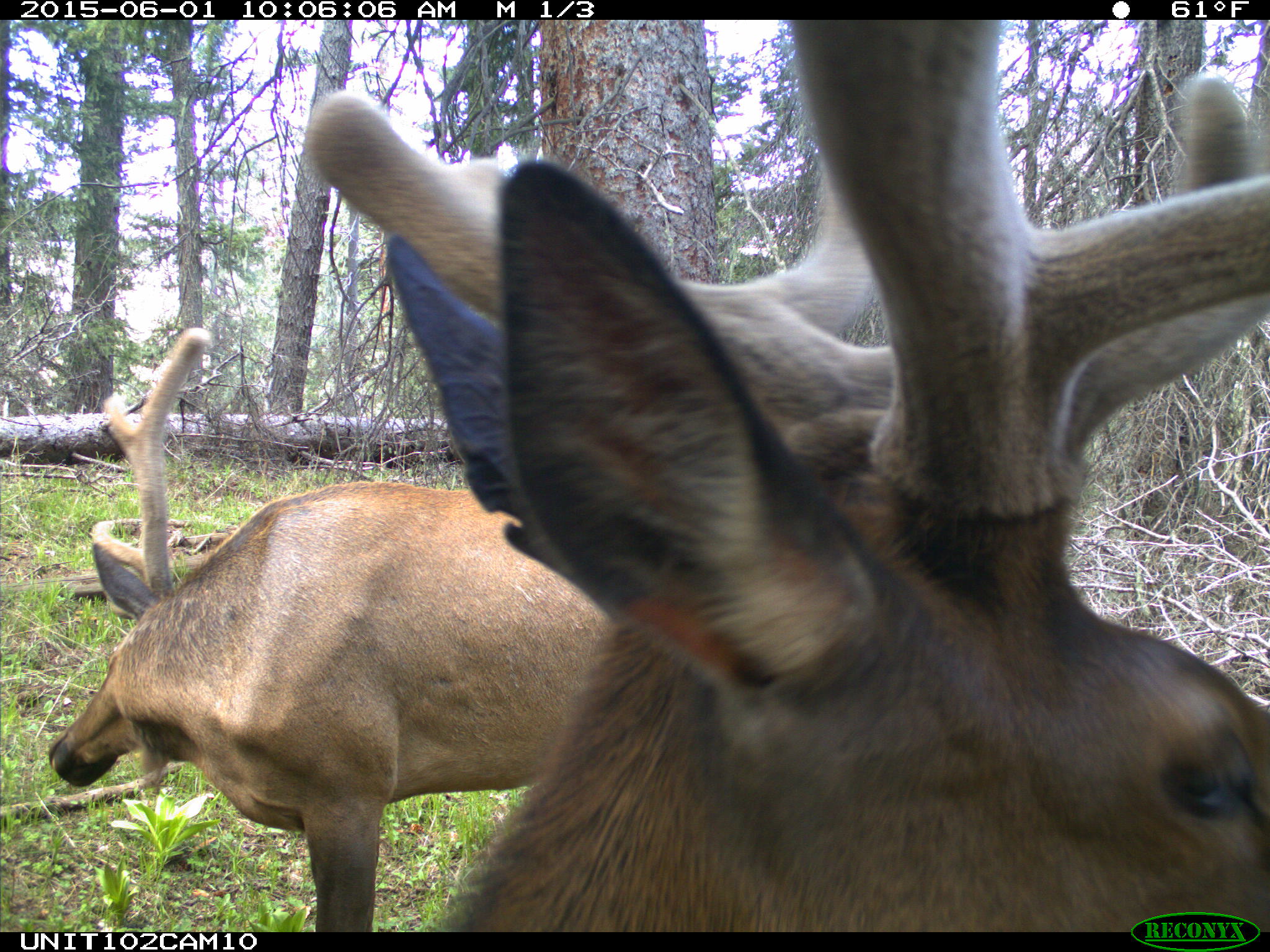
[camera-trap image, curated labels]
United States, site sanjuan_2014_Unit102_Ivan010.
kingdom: Animalia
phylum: Chordata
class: Mammalia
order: Artiodactyla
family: Cervidae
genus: Cervus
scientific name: Cervus elaphus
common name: red deer